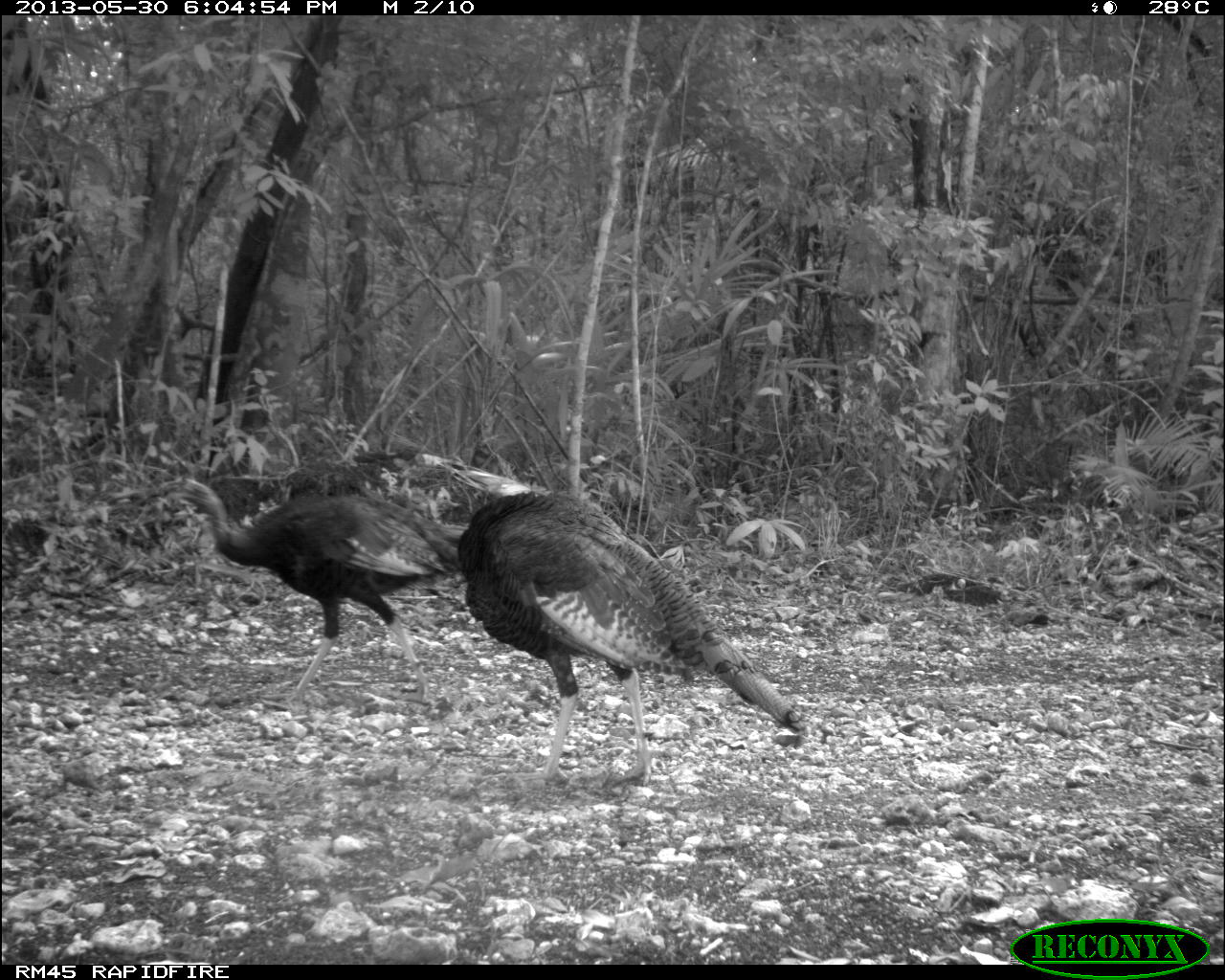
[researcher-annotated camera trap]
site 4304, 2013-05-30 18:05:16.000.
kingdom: Animalia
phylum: Chordata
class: Aves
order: Galliformes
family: Phasianidae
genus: Meleagris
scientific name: Meleagris ocellata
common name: ocellated turkey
Meleagris ocellata (ocellated turkey), count 3.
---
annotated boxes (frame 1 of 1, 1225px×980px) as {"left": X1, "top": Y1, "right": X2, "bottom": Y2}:
meleagris ocellata: {"left": 344, "top": 481, "right": 809, "bottom": 786}; {"left": 157, "top": 476, "right": 469, "bottom": 709}